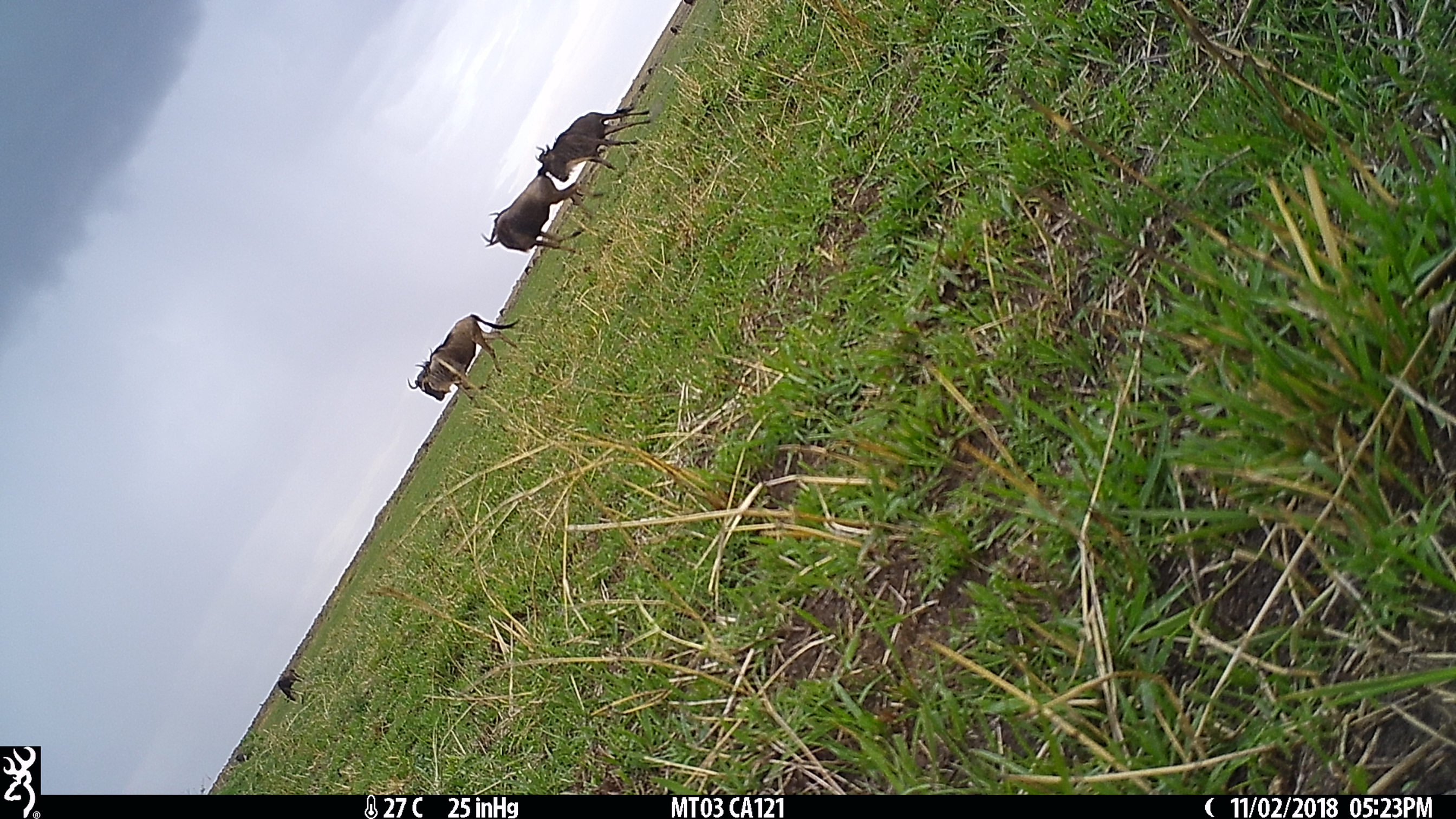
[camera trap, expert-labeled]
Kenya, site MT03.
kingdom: Animalia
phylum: Chordata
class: Mammalia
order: Artiodactyla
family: Bovidae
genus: Connochaetes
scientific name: Connochaetes taurinus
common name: blue wildebeest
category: wildebeest